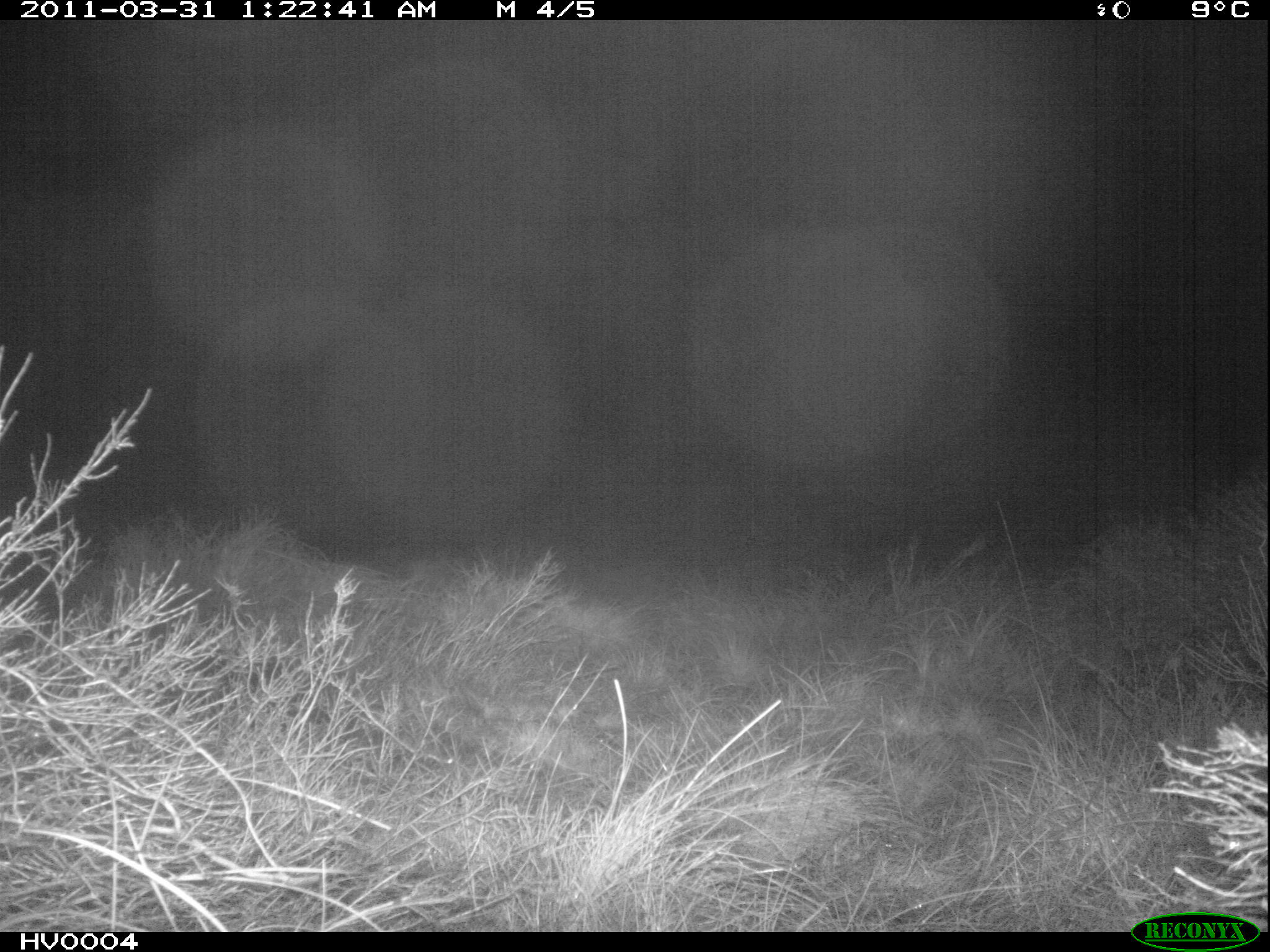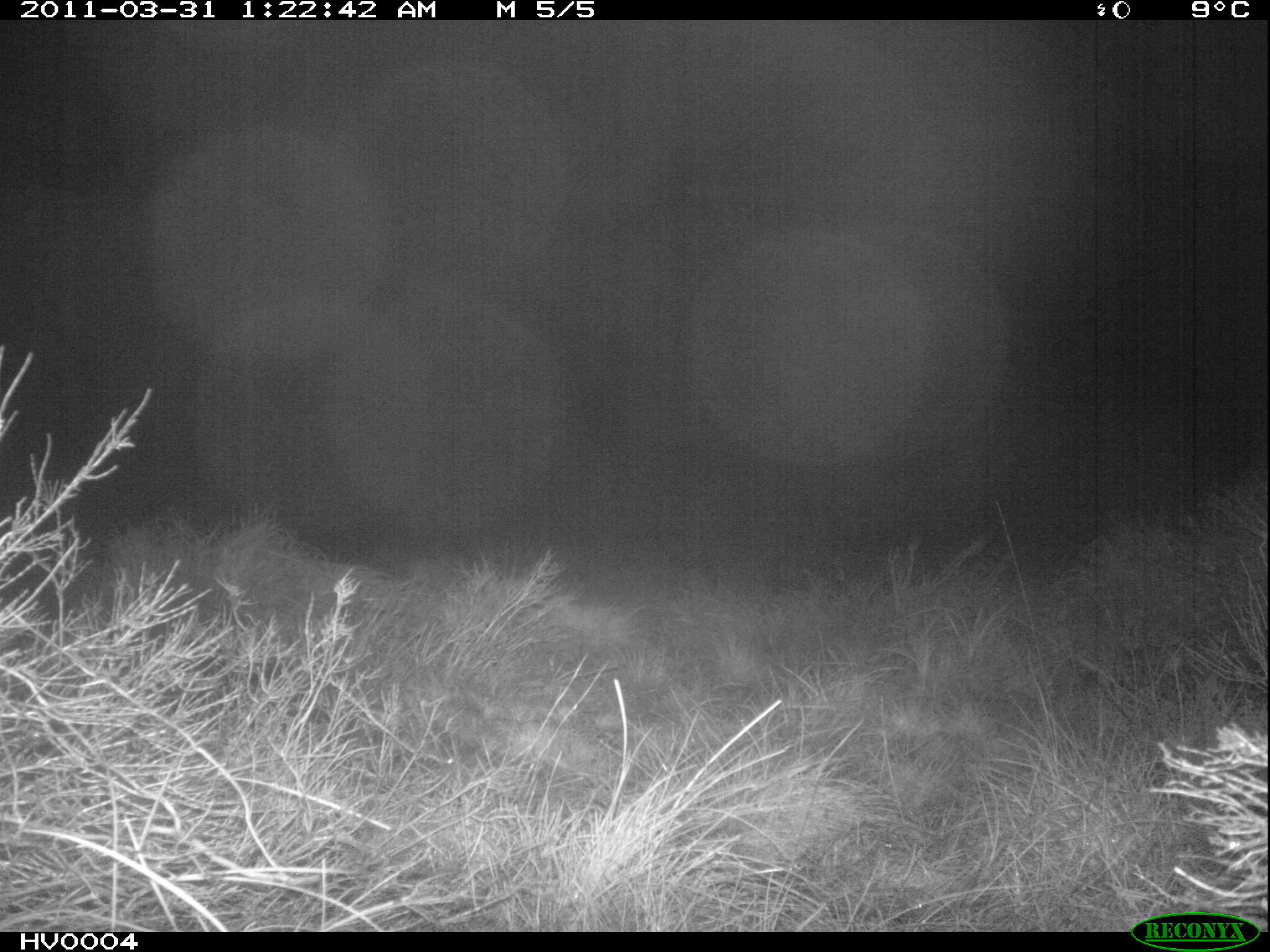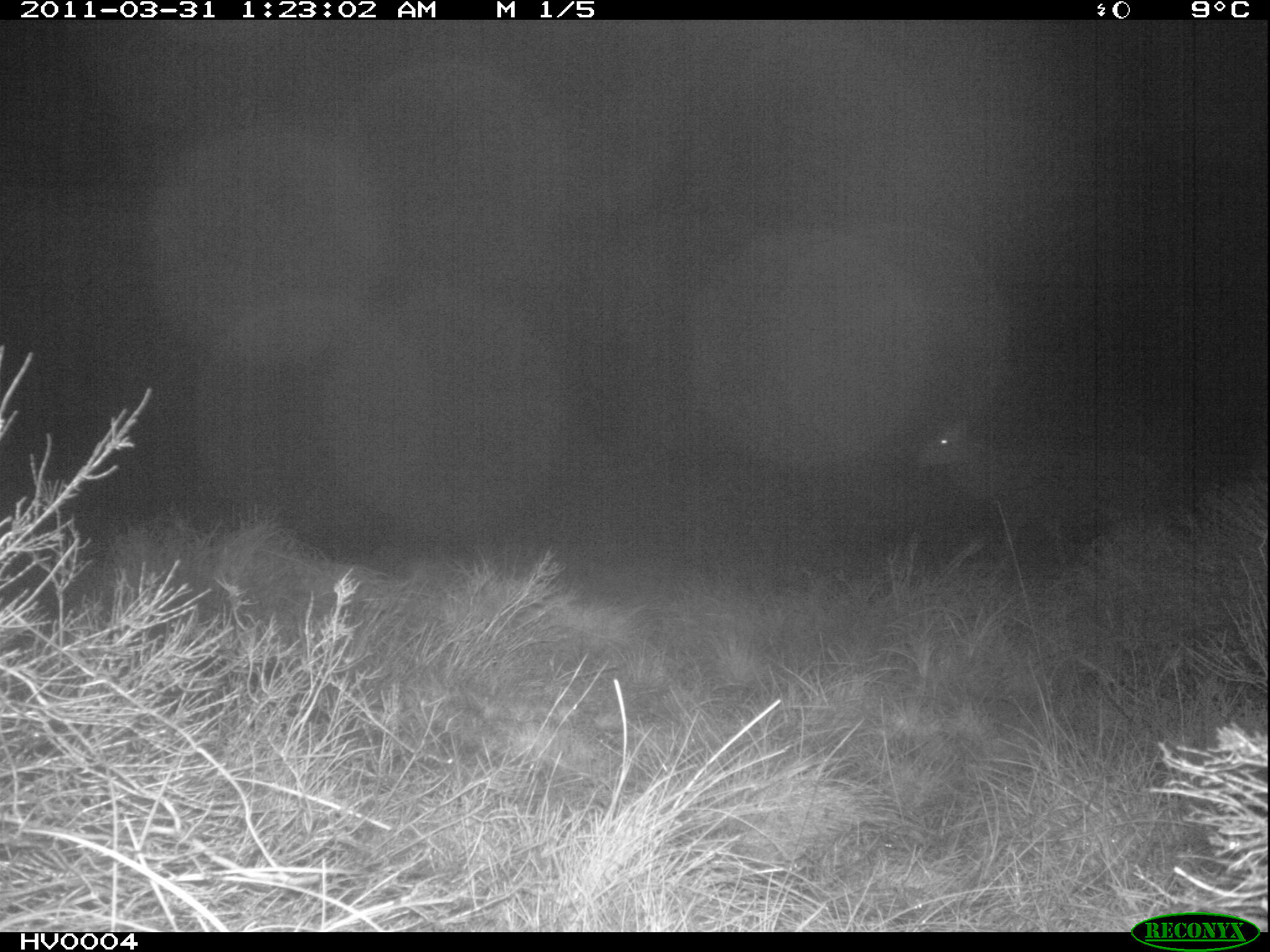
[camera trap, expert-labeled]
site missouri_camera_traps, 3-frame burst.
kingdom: Animalia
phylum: Chordata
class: Mammalia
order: Artiodactyla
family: Cervidae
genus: Cervus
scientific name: Cervus elaphus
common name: red deer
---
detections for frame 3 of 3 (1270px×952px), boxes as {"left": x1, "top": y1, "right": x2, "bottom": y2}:
red deer: {"left": 920, "top": 386, "right": 1175, "bottom": 581}